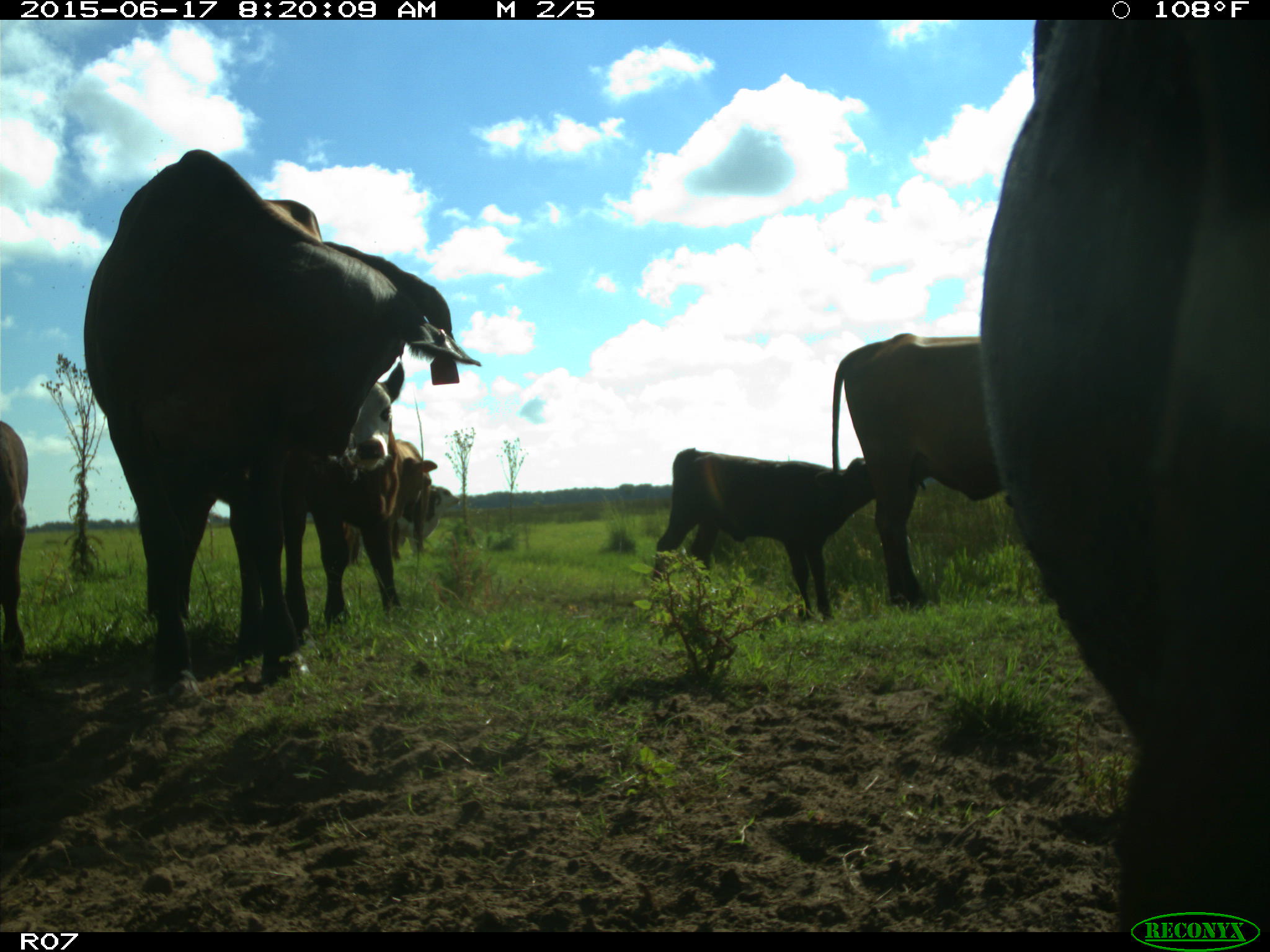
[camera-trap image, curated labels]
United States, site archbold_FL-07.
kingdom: Animalia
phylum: Chordata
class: Mammalia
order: Artiodactyla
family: Bovidae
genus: Bos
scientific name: Bos taurus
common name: domestic cow